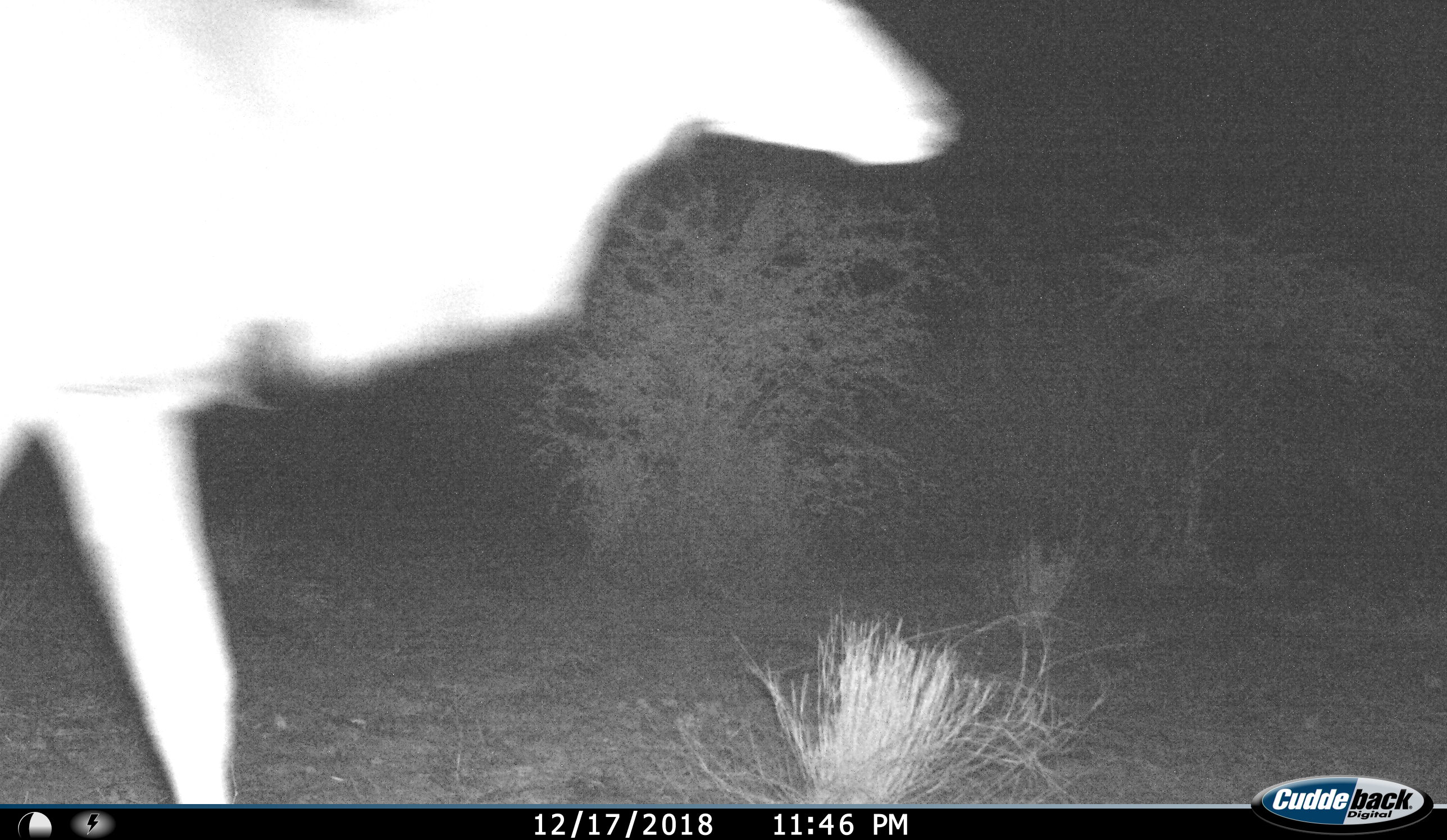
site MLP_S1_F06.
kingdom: Animalia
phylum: Chordata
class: Mammalia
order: Artiodactyla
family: Bovidae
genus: Tragelaphus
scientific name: Tragelaphus oryx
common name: eland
Eland (Tragelaphus oryx), count 1. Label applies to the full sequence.